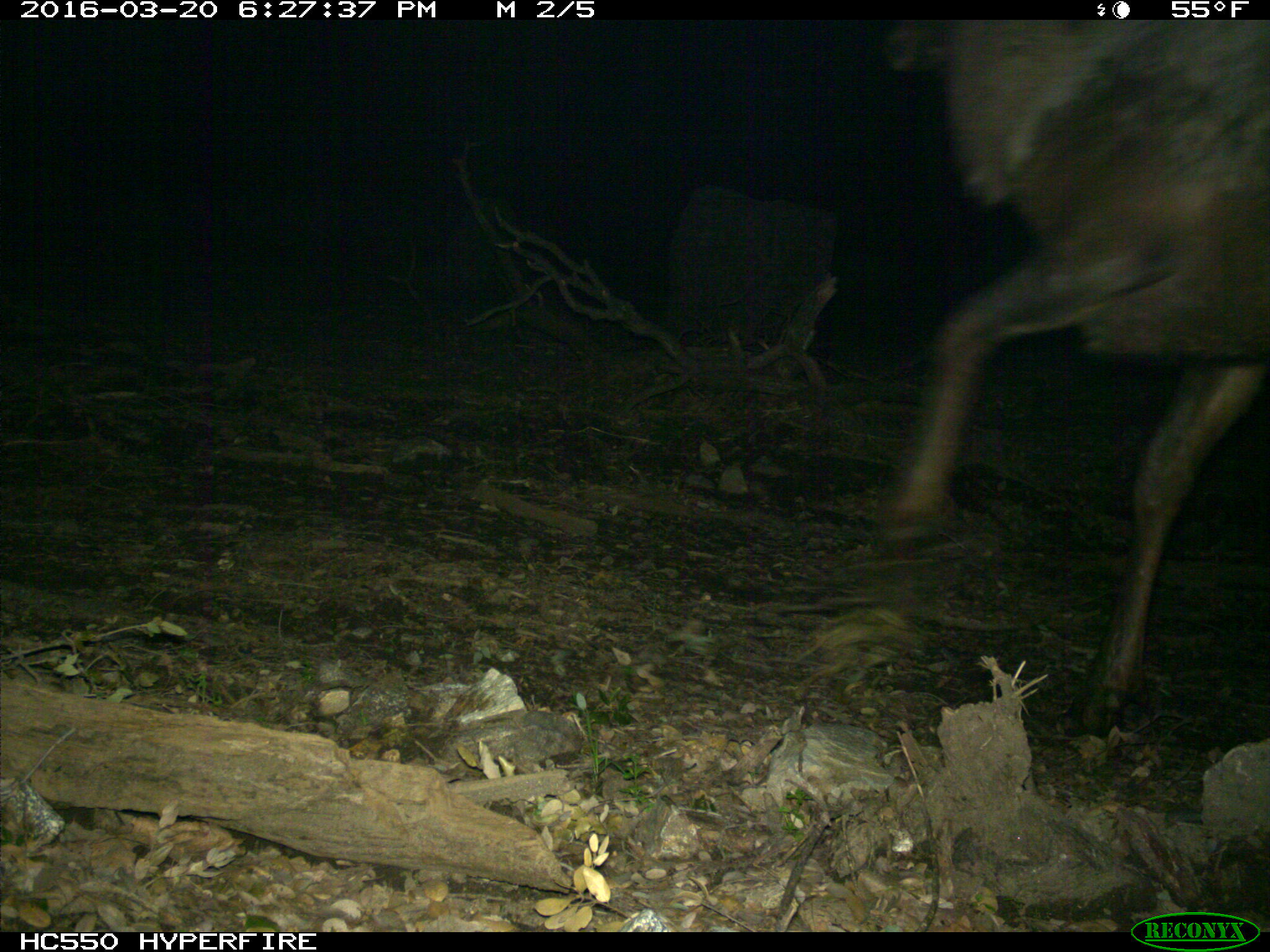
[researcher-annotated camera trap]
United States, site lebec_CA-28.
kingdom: Animalia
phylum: Chordata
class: Mammalia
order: Artiodactyla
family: Cervidae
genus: Cervus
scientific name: Cervus canadensis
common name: elk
Cervus canadensis (elk).